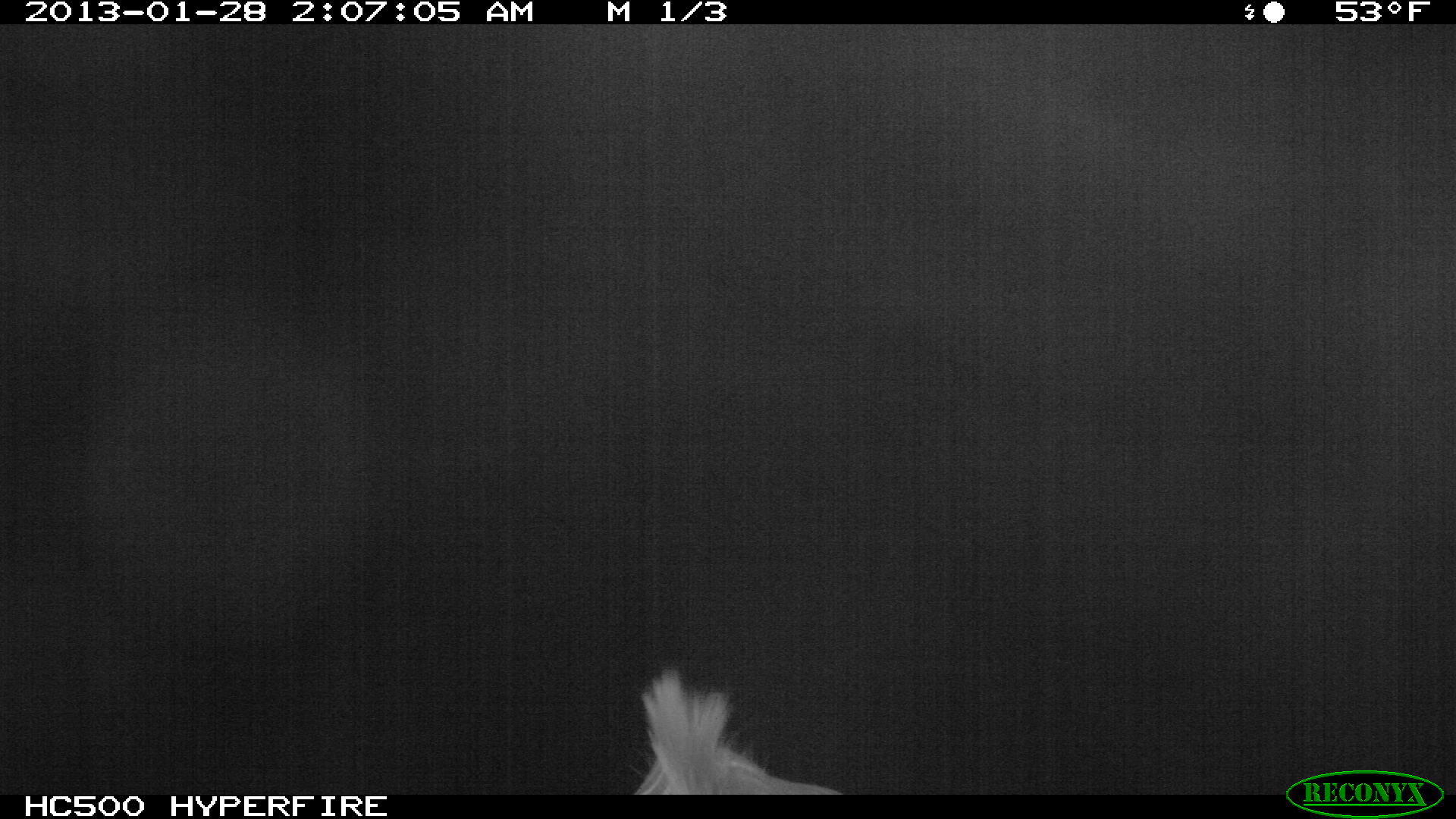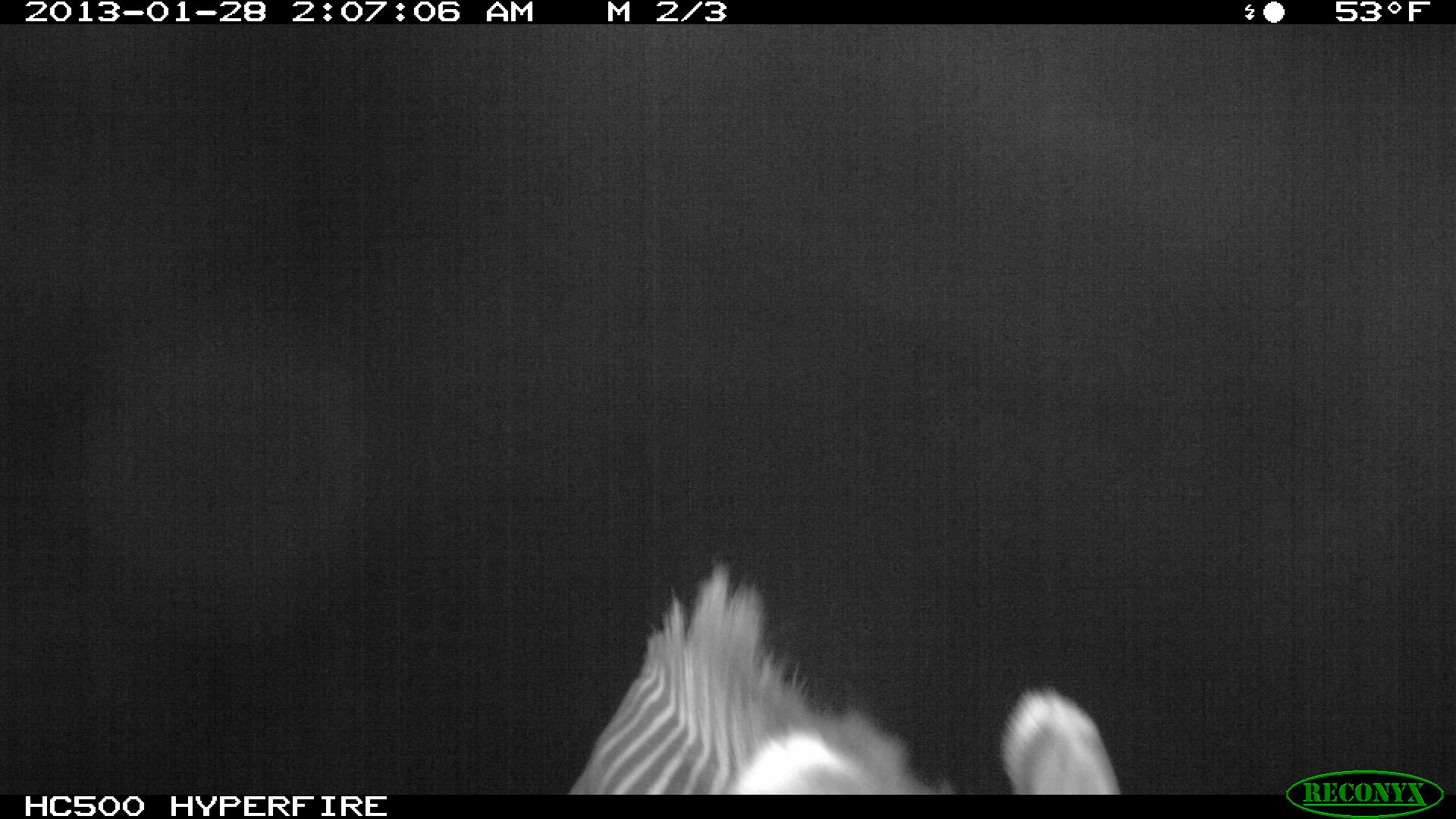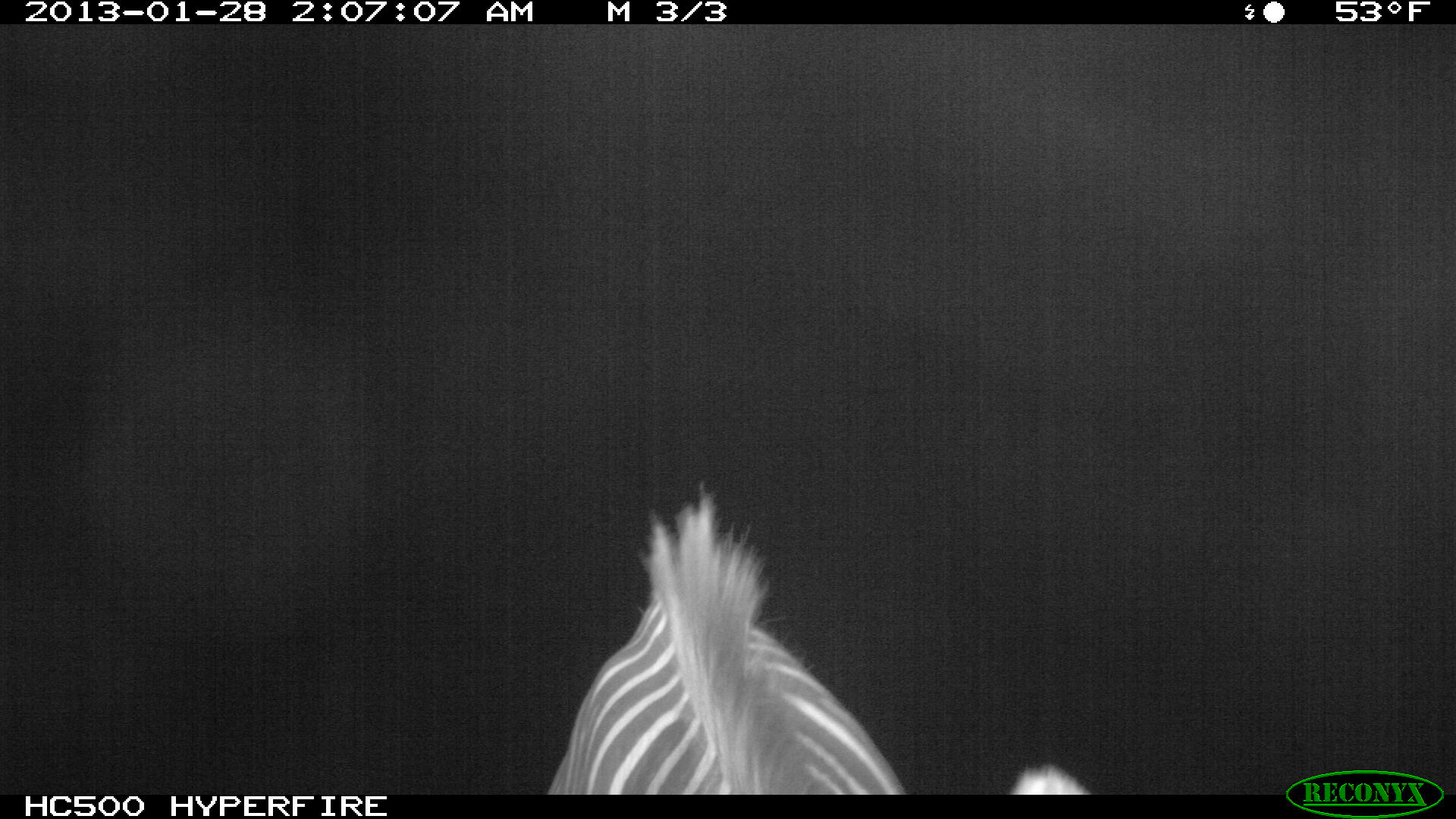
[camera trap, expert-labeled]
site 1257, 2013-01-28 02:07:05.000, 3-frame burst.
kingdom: Animalia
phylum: Chordata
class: Mammalia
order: Perissodactyla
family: Equidae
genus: Equus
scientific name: Equus grevyi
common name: grévy's zebra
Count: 1.